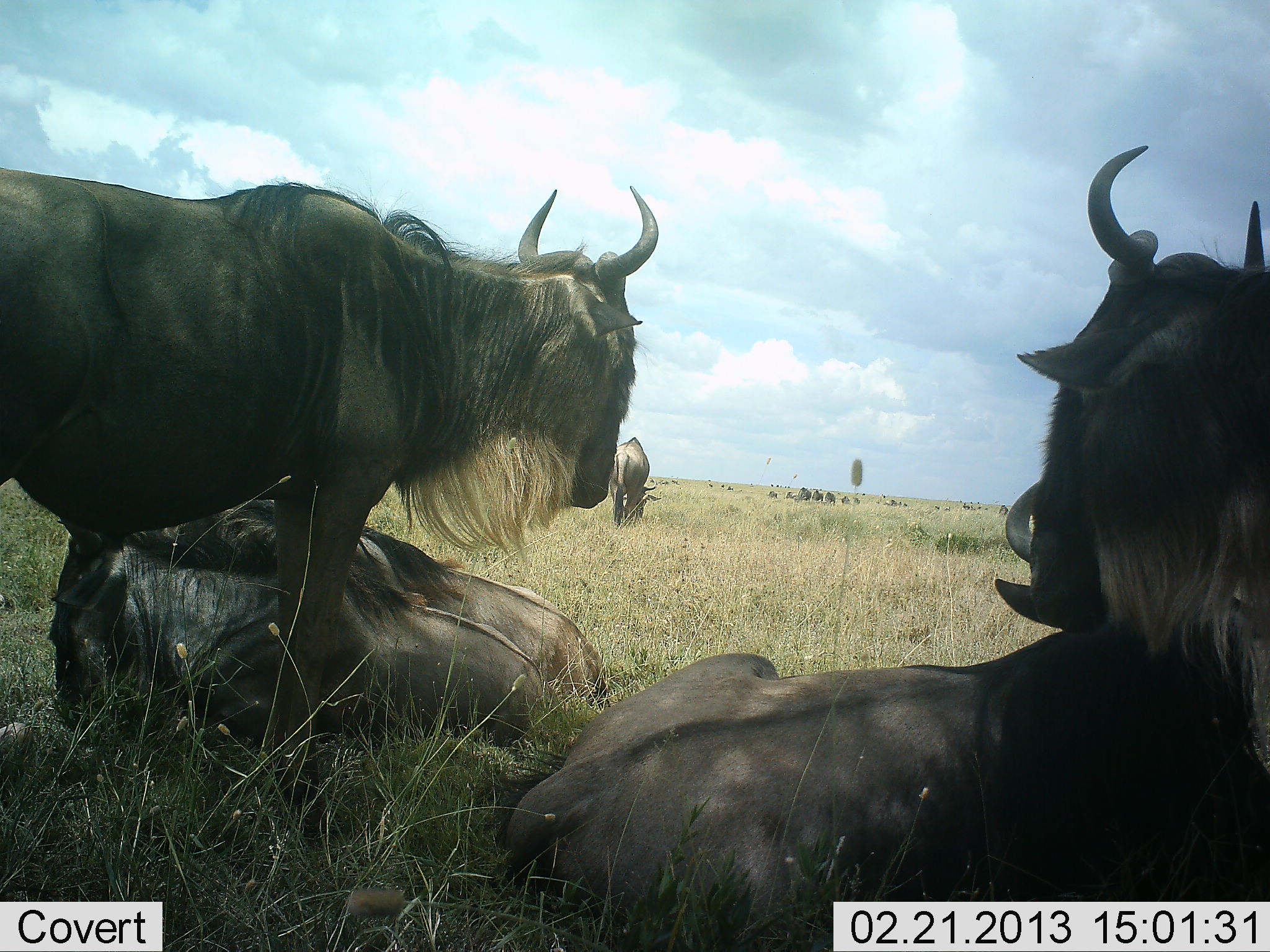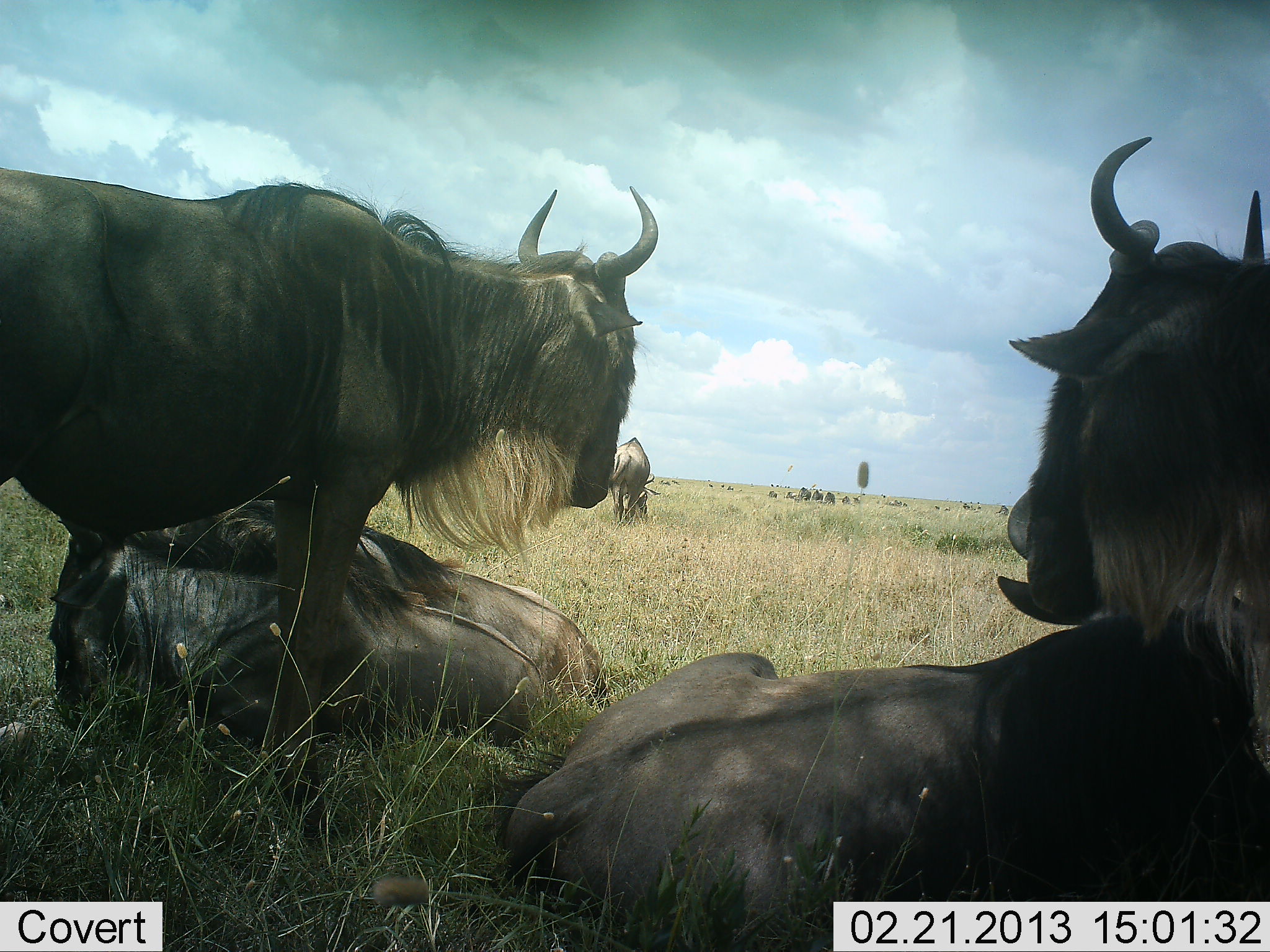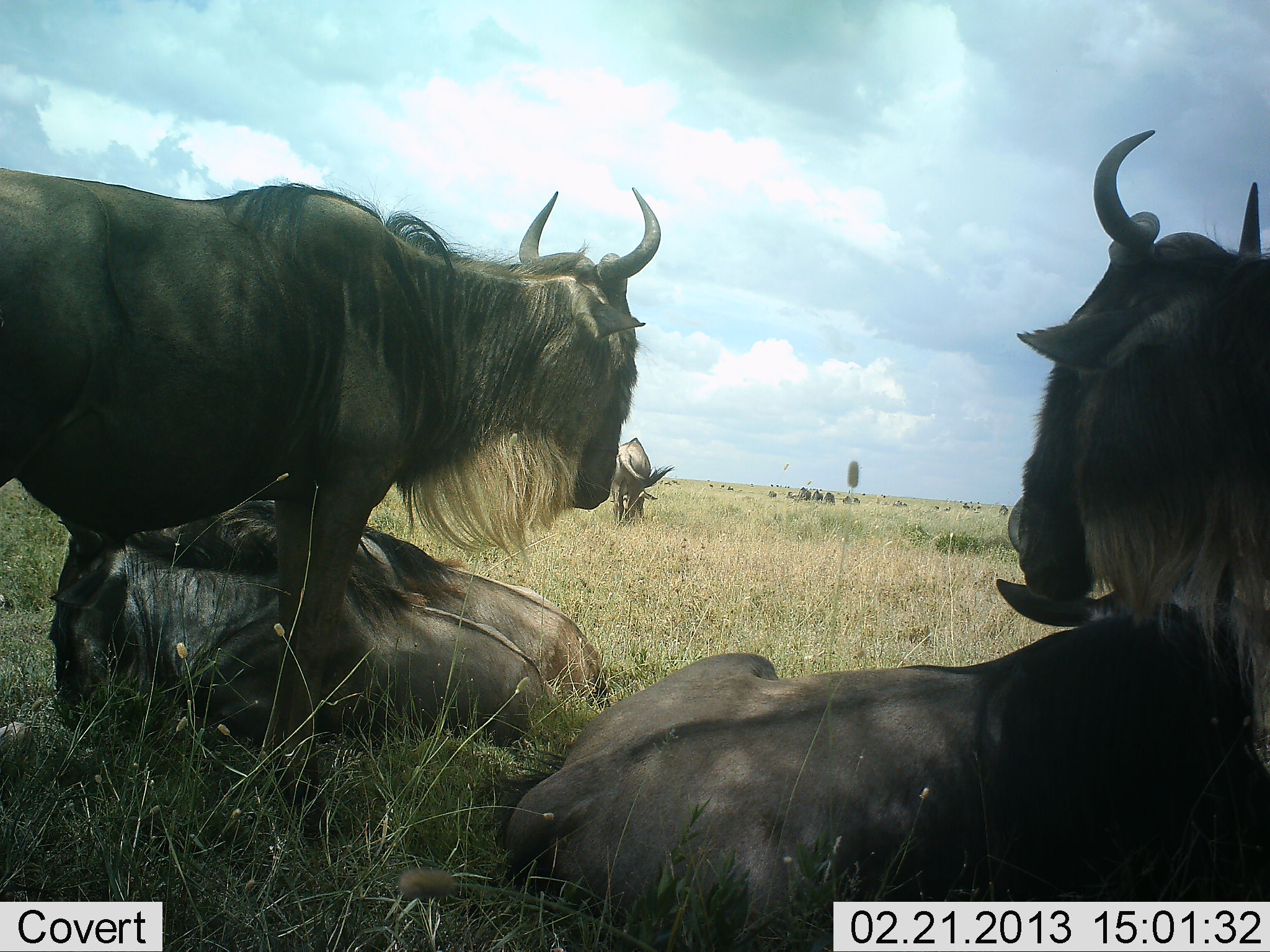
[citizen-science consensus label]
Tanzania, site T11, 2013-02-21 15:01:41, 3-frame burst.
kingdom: Animalia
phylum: Chordata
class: Mammalia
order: Artiodactyla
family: Bovidae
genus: Connochaetes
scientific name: Connochaetes taurinus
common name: blue wildebeest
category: wildebeest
Wildebeest (blue wildebeest) (Connochaetes taurinus), count 6. Behavior (volunteer vote fractions): standing 81%, resting 97%, moving 5%, interacting 5%. Young present (vote fraction): 3%. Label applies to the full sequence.